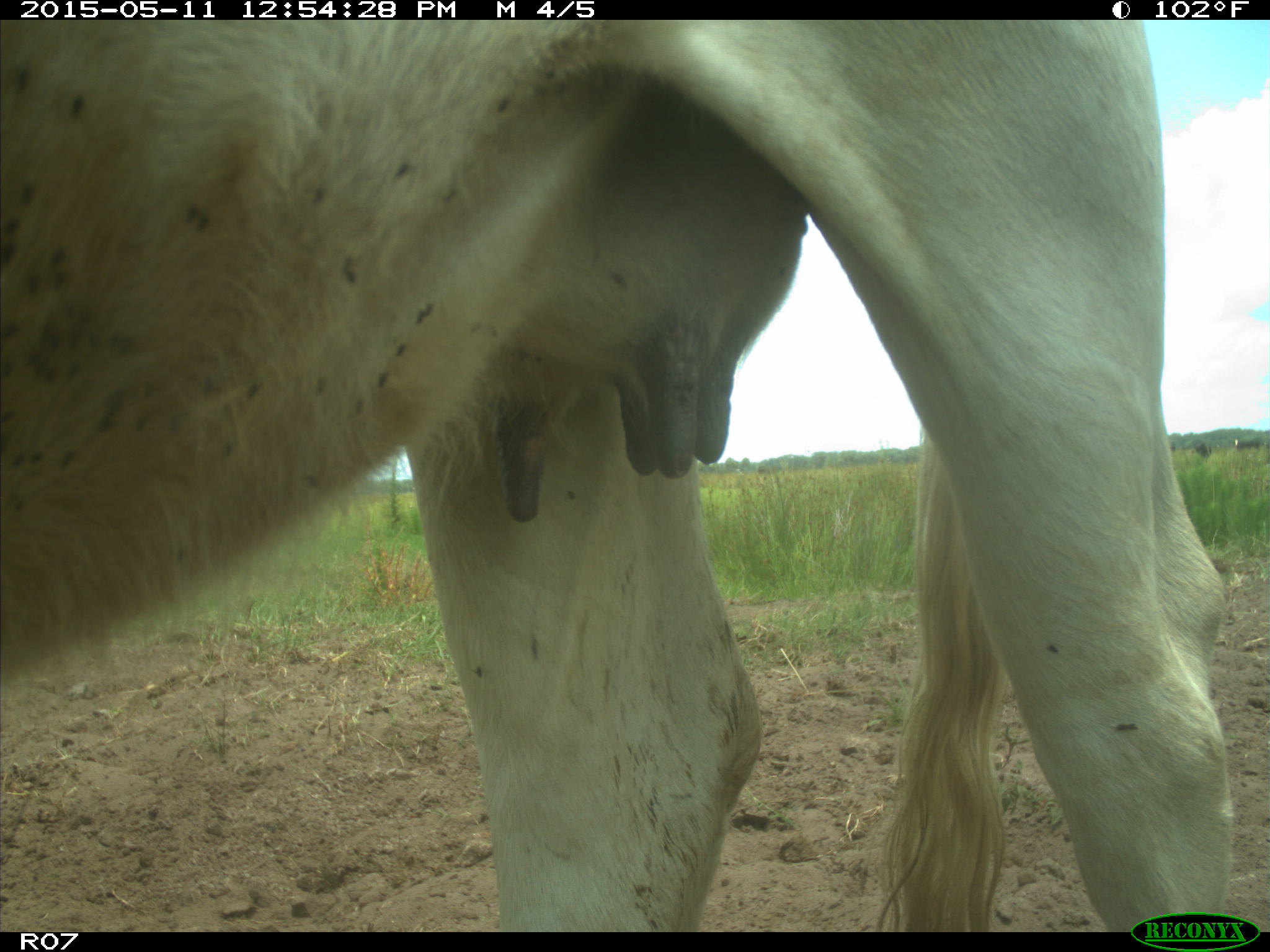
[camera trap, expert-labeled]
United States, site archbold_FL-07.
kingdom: Animalia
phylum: Chordata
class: Mammalia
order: Artiodactyla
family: Bovidae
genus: Bos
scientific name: Bos taurus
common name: domestic cow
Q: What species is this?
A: Bos taurus (domestic cow).